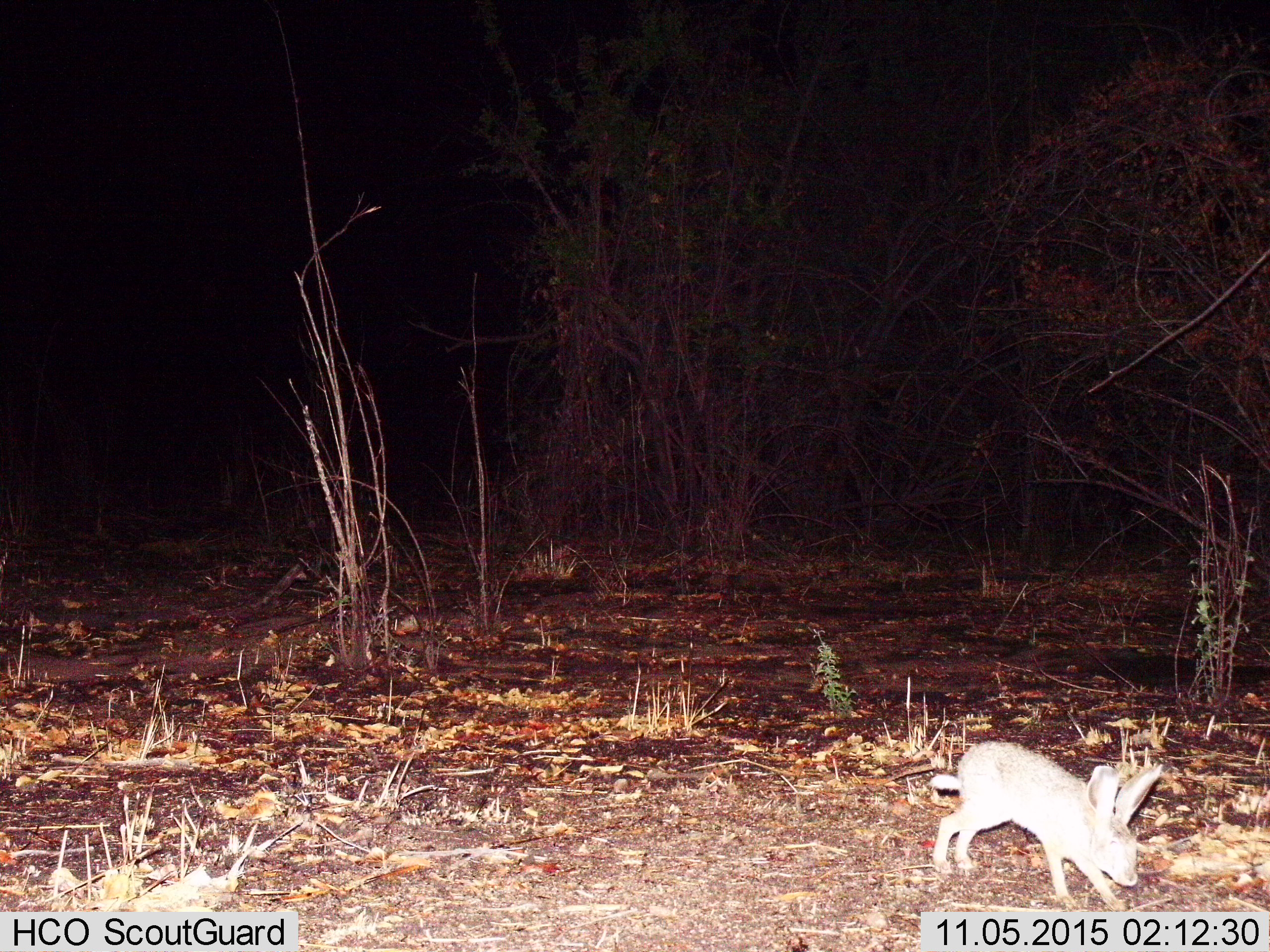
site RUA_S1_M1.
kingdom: Animalia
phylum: Chordata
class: Mammalia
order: Lagomorpha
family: Leporidae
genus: Lepus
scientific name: Lepus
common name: hare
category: hareunknown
Hareunknown (hare) (Lepus), count 1. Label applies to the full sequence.